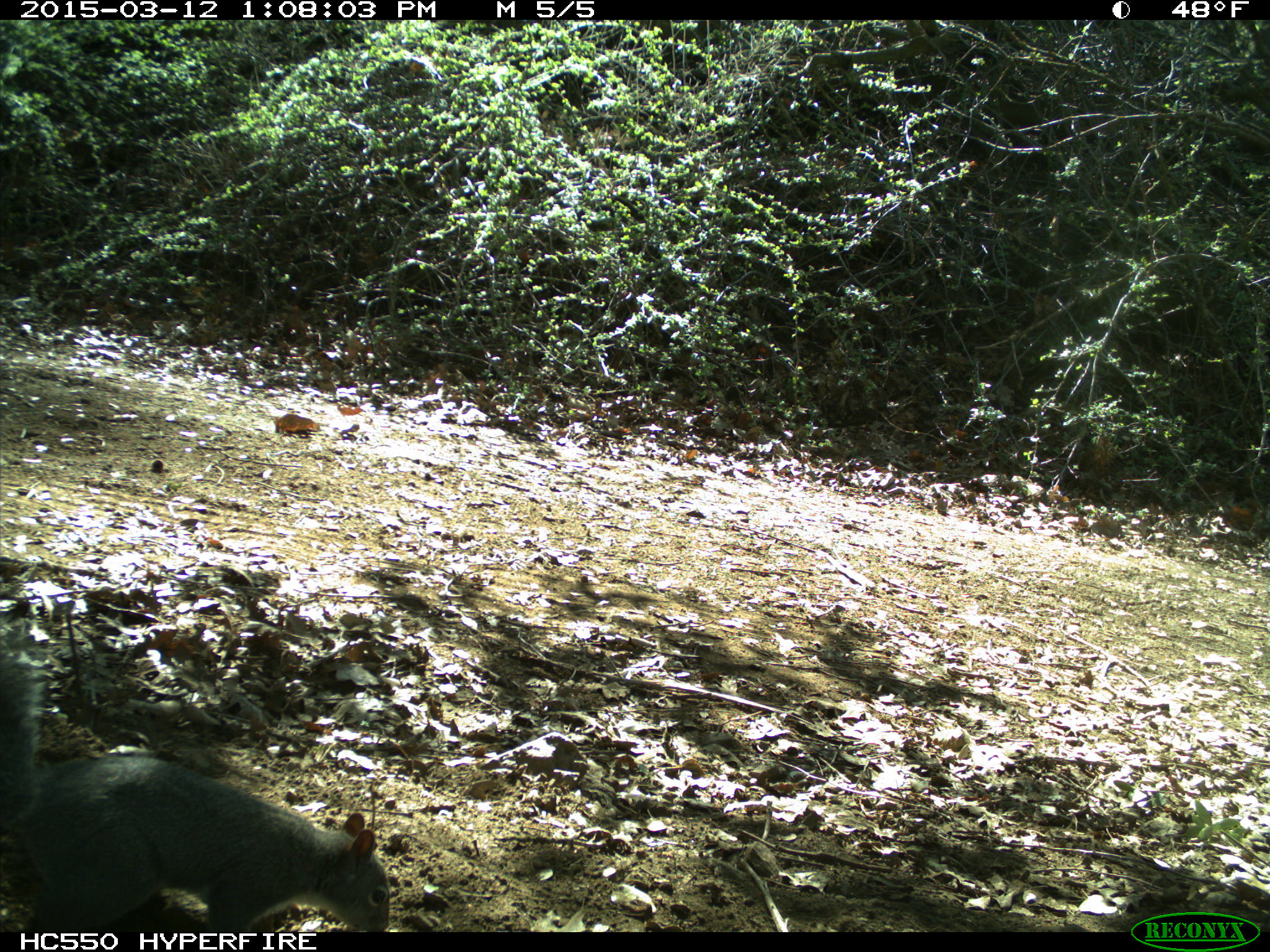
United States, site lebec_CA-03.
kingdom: Animalia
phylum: Chordata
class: Mammalia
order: Rodentia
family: Sciuridae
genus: Sciurus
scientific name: Sciurus carolinensis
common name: eastern gray squirrel